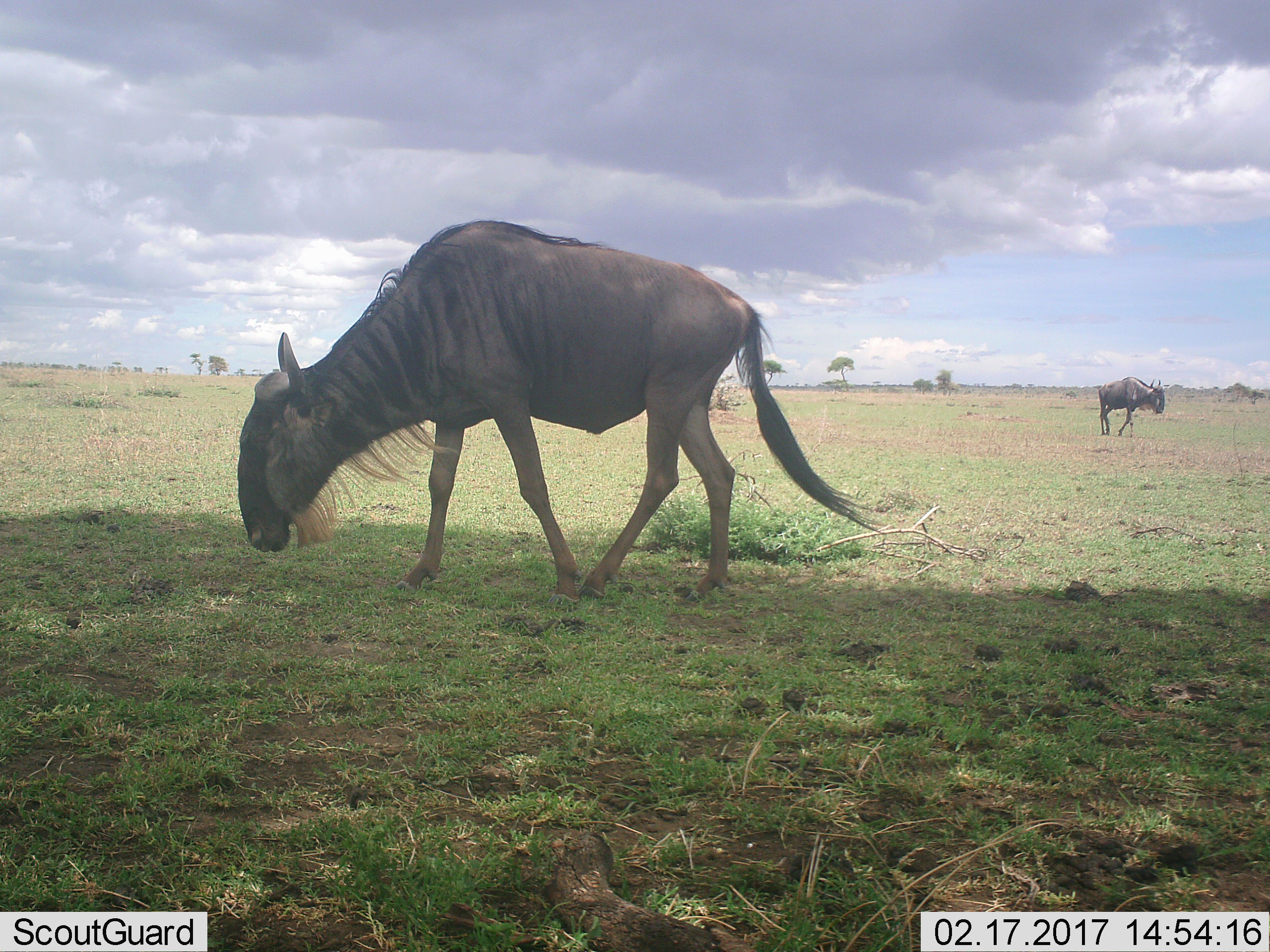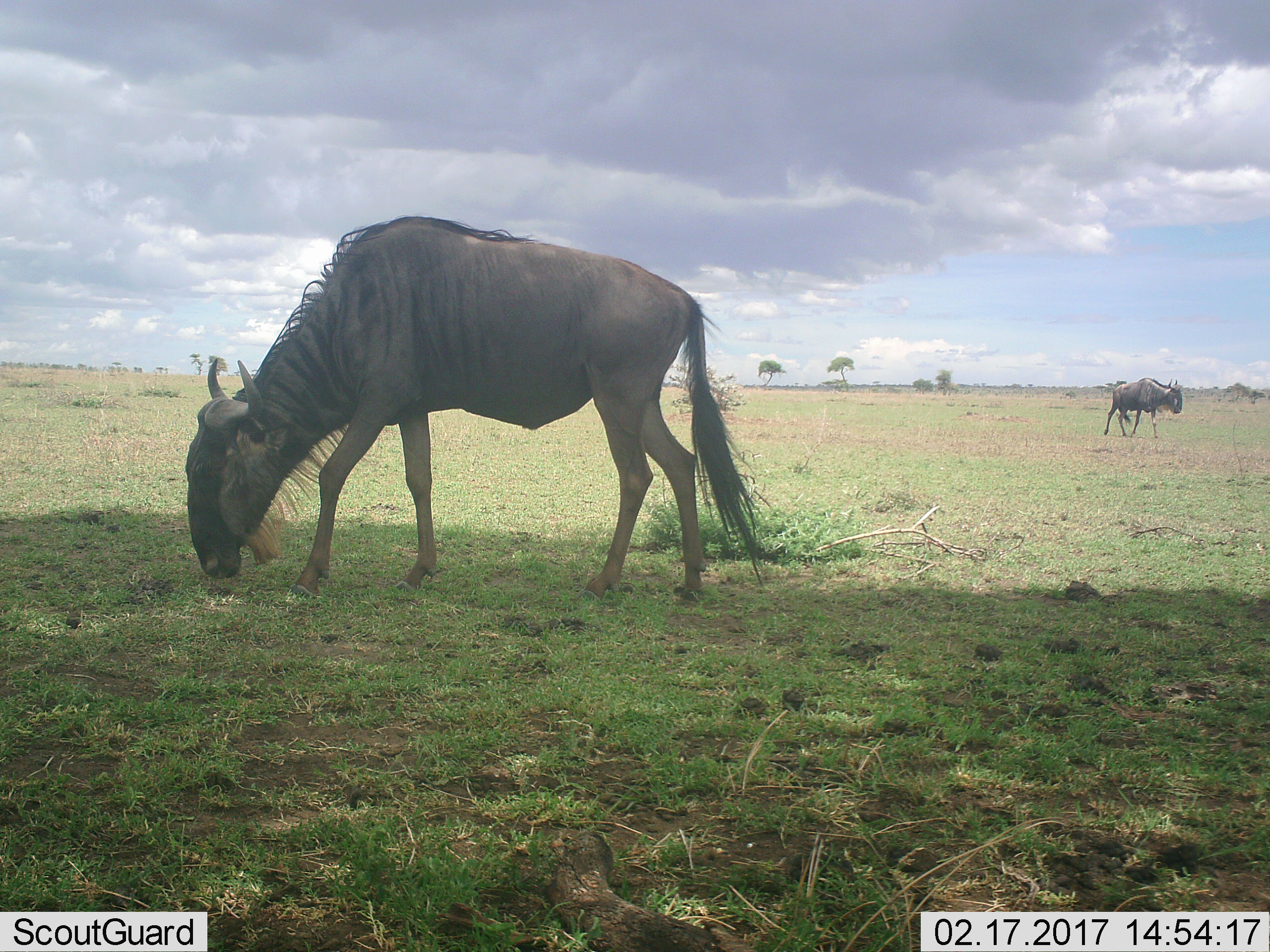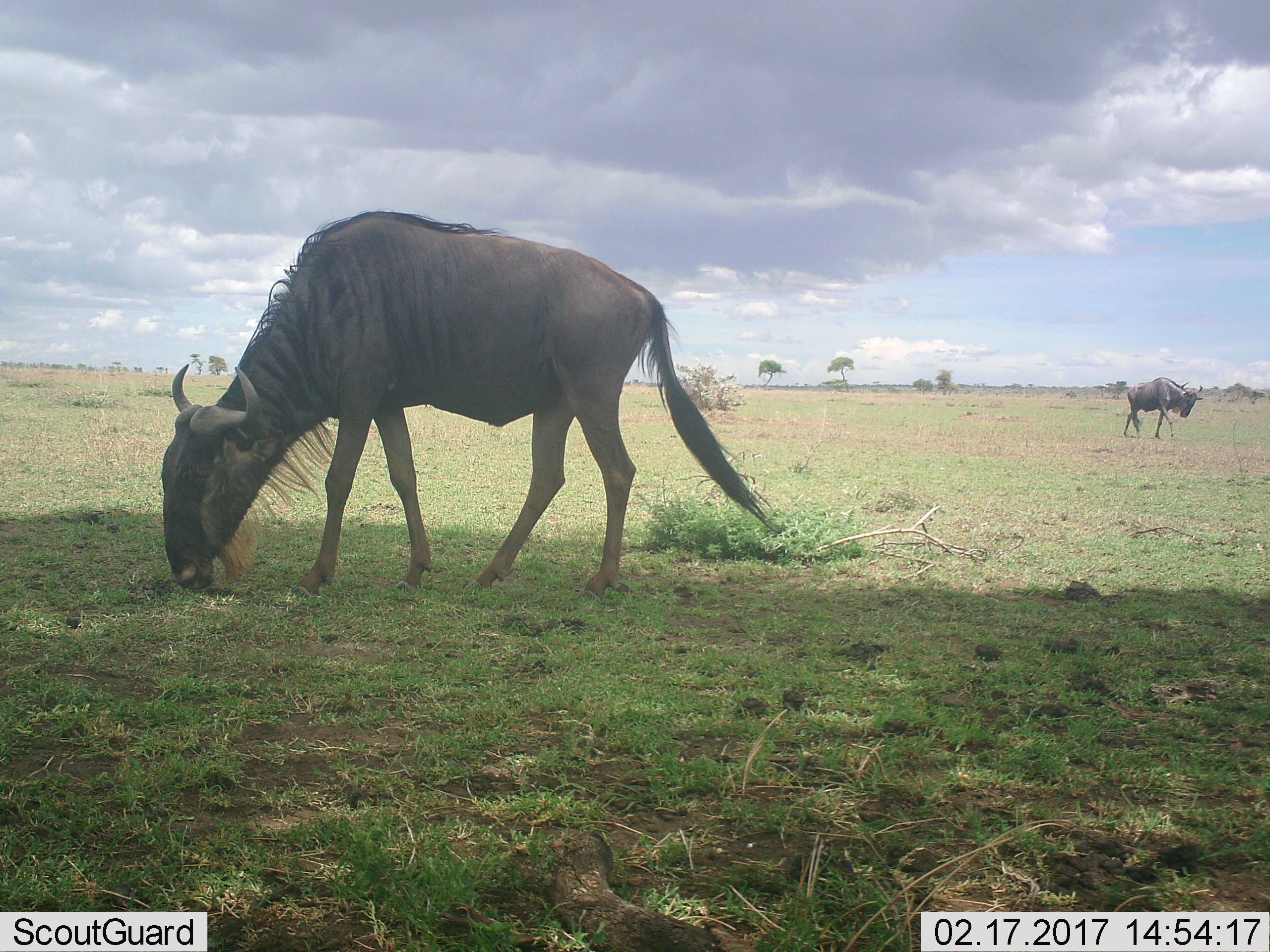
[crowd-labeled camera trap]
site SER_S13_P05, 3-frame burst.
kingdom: Animalia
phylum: Chordata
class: Mammalia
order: Artiodactyla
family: Bovidae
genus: Connochaetes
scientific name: Connochaetes taurinus taurinus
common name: blue wildebeest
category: wildebeestblue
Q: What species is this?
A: Wildebeestblue (blue wildebeest) (Connochaetes taurinus taurinus).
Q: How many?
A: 2.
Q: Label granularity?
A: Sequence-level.